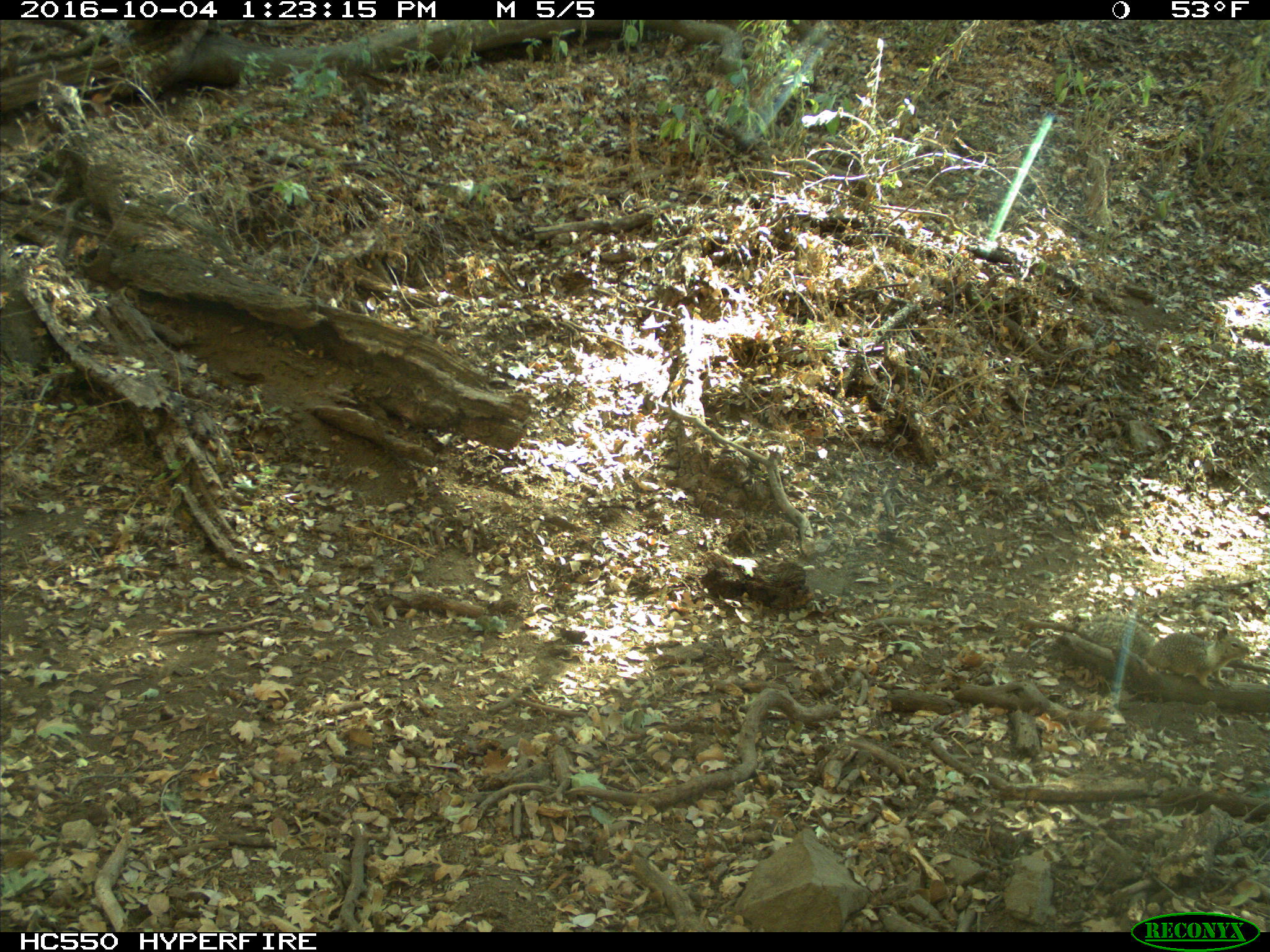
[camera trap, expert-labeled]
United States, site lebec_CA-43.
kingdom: Animalia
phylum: Chordata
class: Mammalia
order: Rodentia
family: Sciuridae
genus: Otospermophilus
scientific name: Otospermophilus beecheyi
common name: california ground squirrel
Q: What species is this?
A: Otospermophilus beecheyi (california ground squirrel).